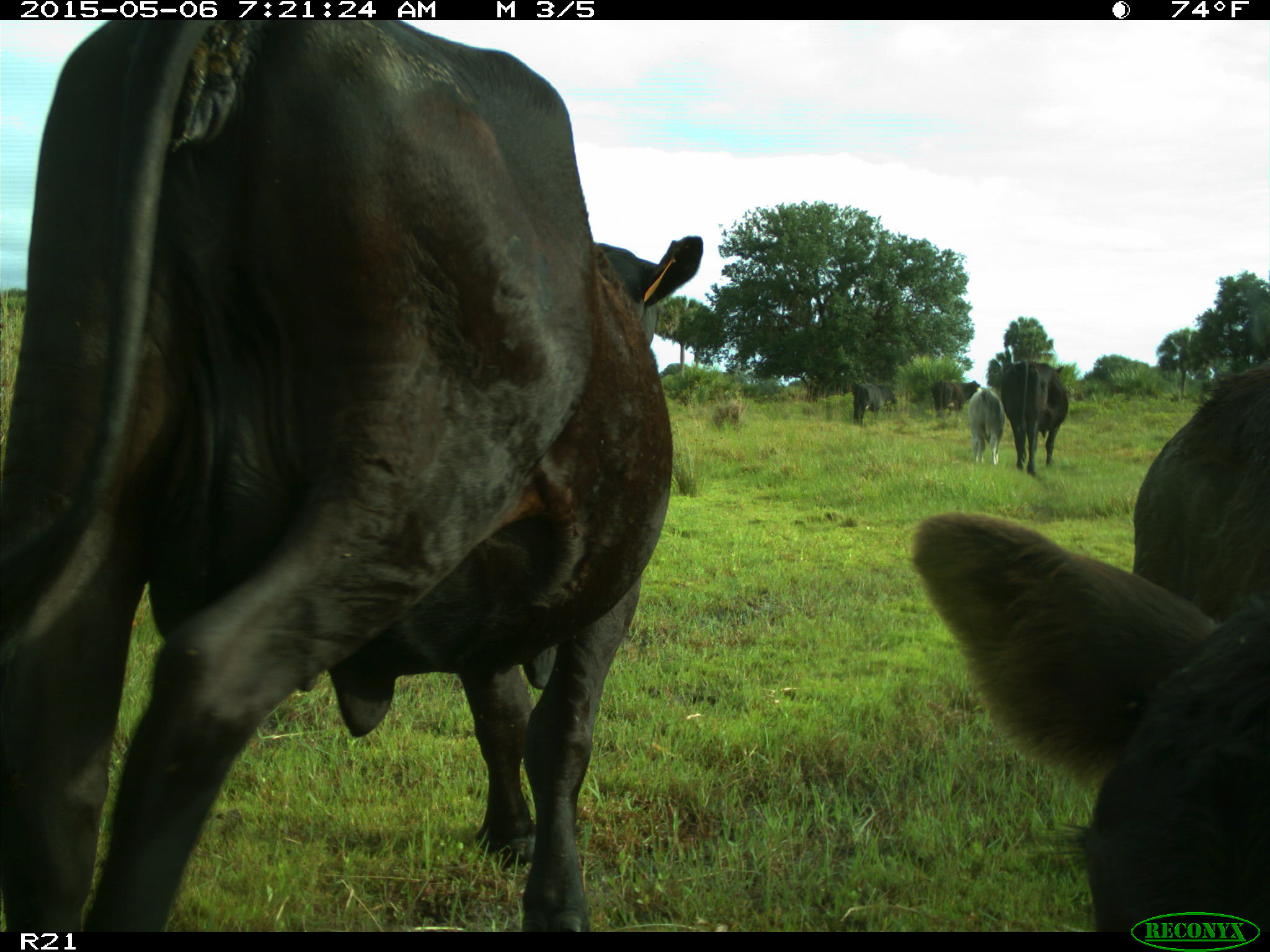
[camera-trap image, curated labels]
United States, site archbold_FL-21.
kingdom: Animalia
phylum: Chordata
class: Mammalia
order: Artiodactyla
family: Bovidae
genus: Bos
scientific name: Bos taurus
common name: domestic cow